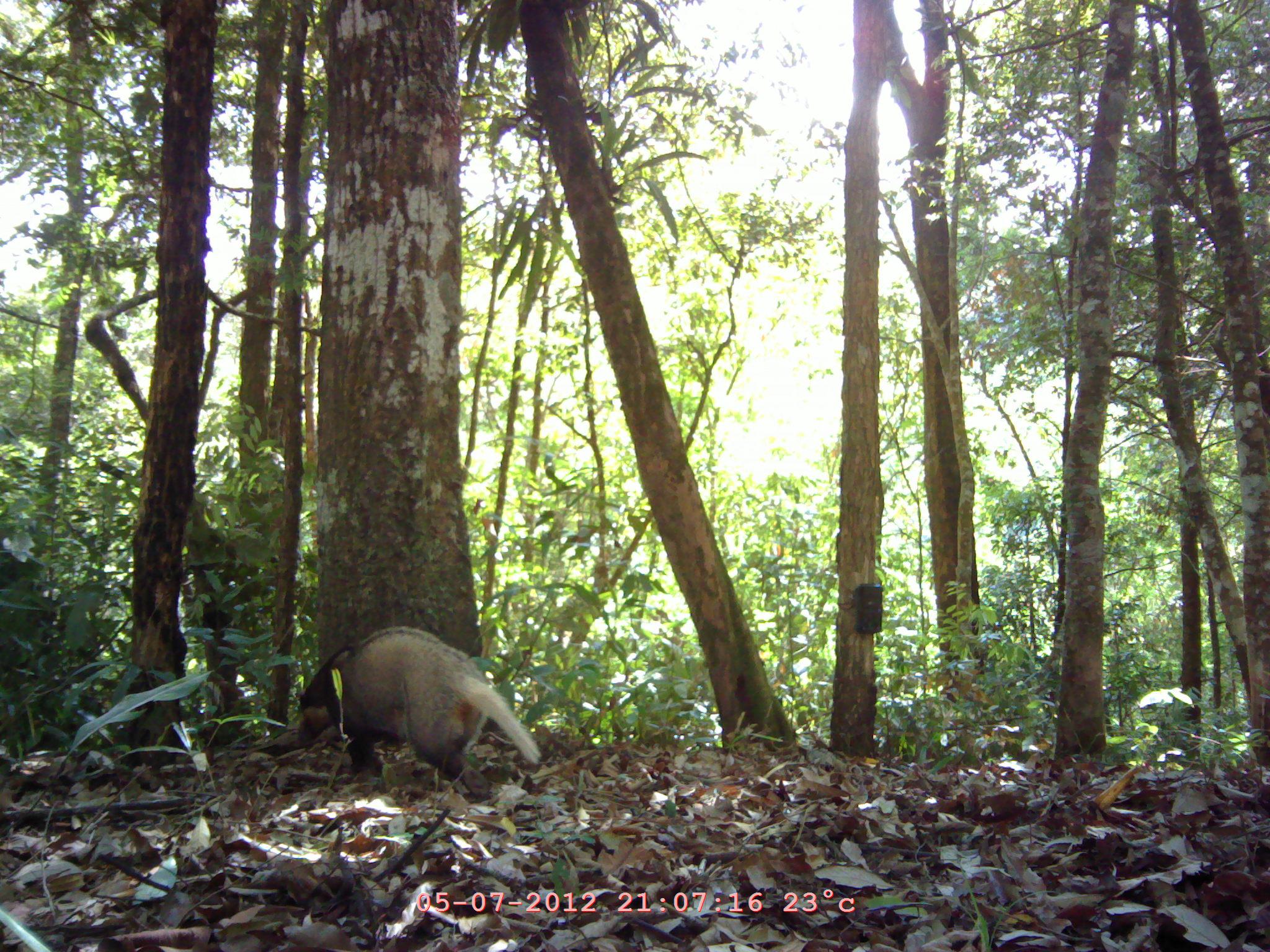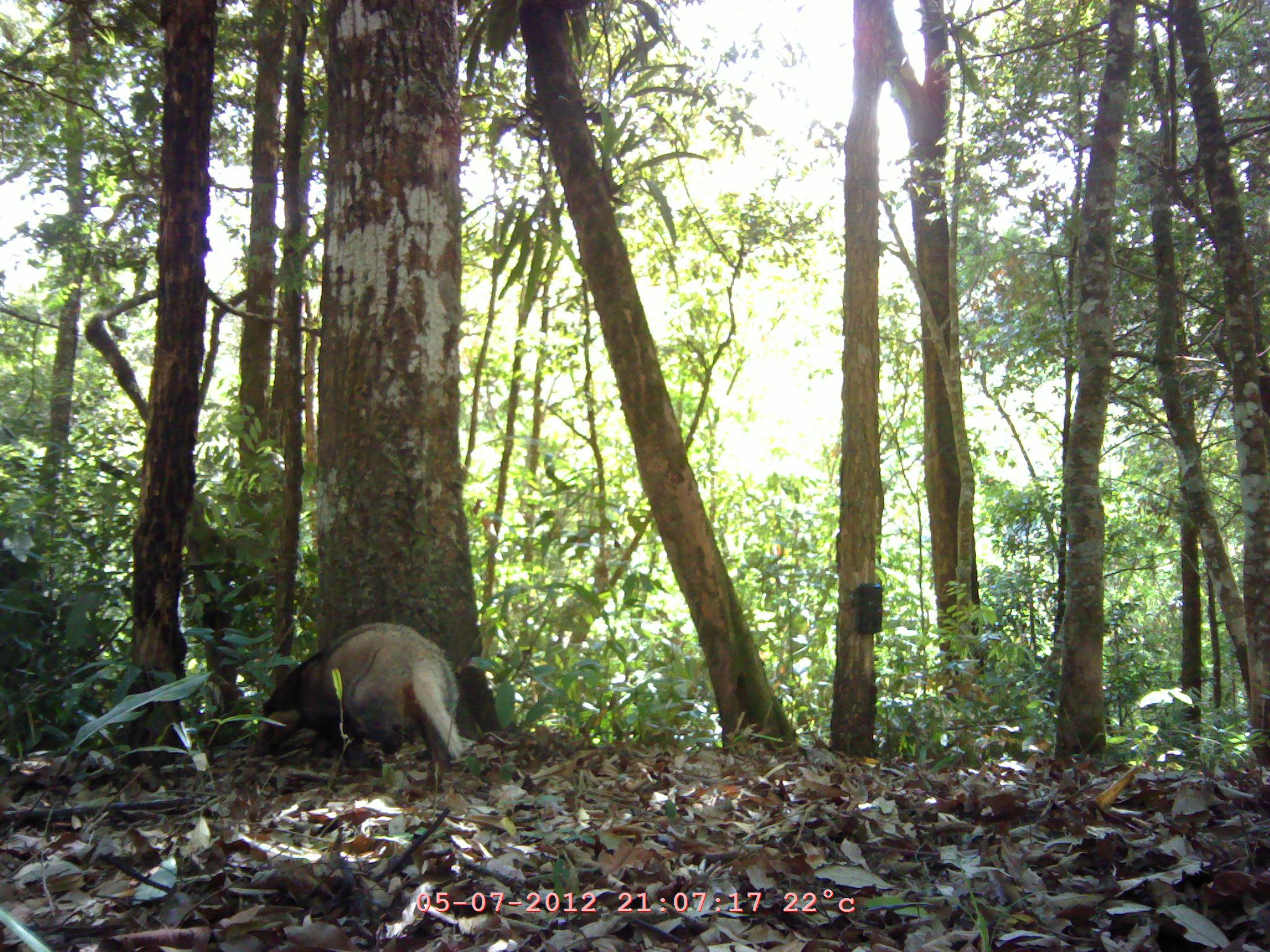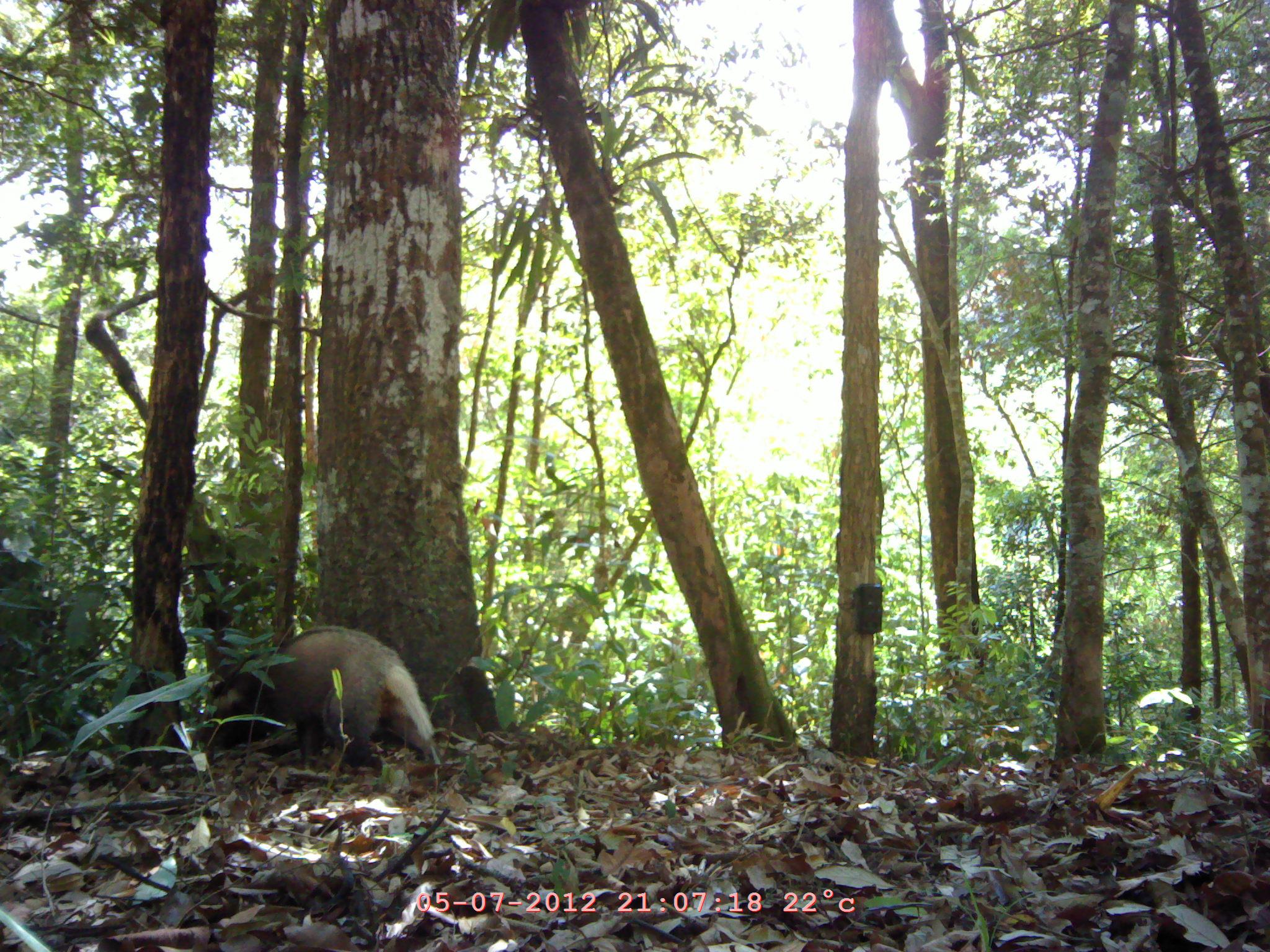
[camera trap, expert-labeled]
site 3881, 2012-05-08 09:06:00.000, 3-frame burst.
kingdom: Animalia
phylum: Chordata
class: Mammalia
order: Carnivora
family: Mustelidae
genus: Arctonyx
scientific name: Arctonyx collaris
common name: greater hog badger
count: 1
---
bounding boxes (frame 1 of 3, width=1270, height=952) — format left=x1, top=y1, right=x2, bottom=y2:
arctonyx collaris: left=293, top=623, right=542, bottom=803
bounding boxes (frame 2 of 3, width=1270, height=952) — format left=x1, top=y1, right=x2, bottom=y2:
arctonyx collaris: left=249, top=621, right=467, bottom=791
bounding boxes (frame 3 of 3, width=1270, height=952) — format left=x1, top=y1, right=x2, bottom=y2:
arctonyx collaris: left=211, top=624, right=440, bottom=769